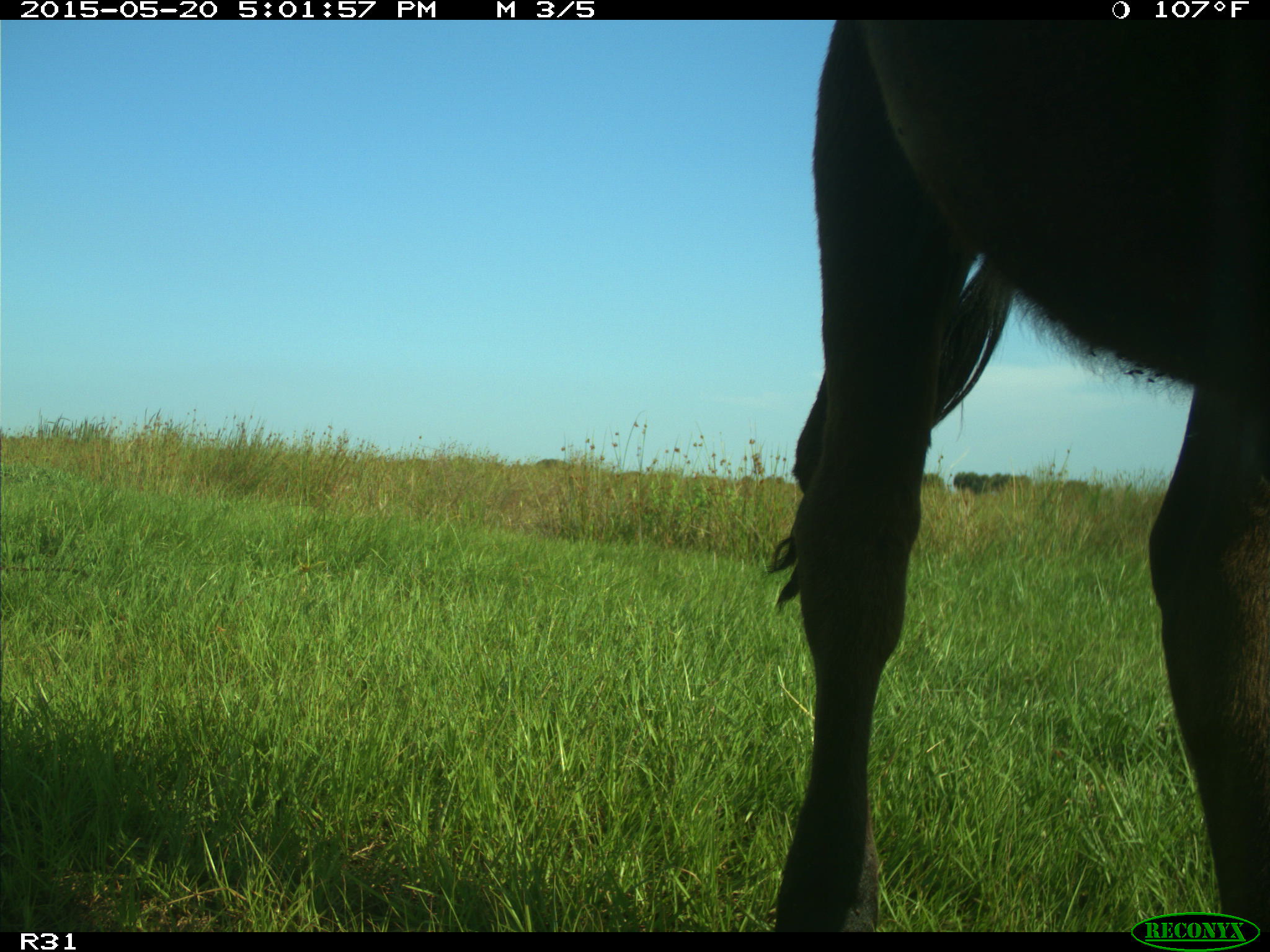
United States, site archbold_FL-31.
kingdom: Animalia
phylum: Chordata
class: Mammalia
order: Artiodactyla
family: Bovidae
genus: Bos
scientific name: Bos taurus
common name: domestic cow